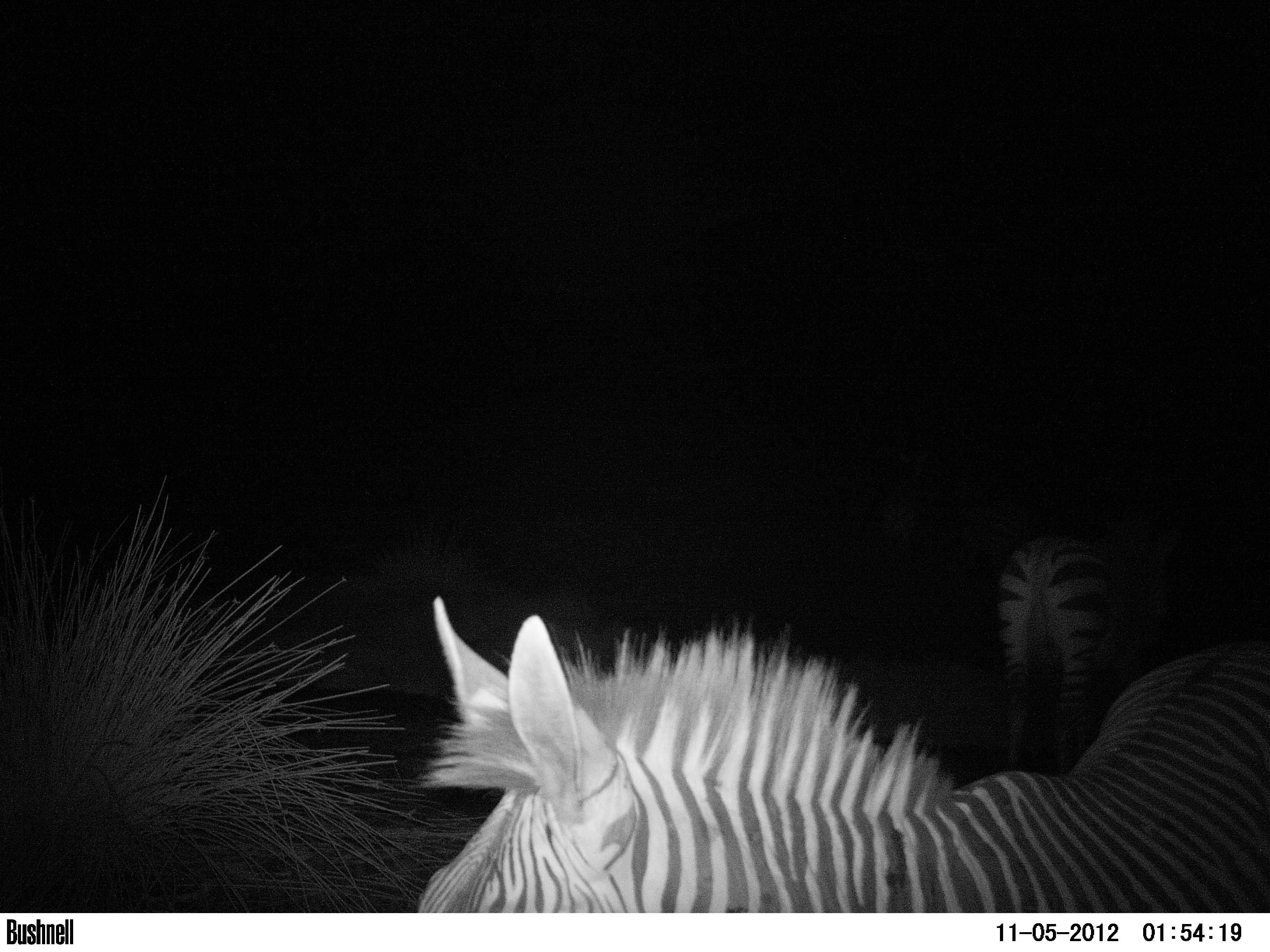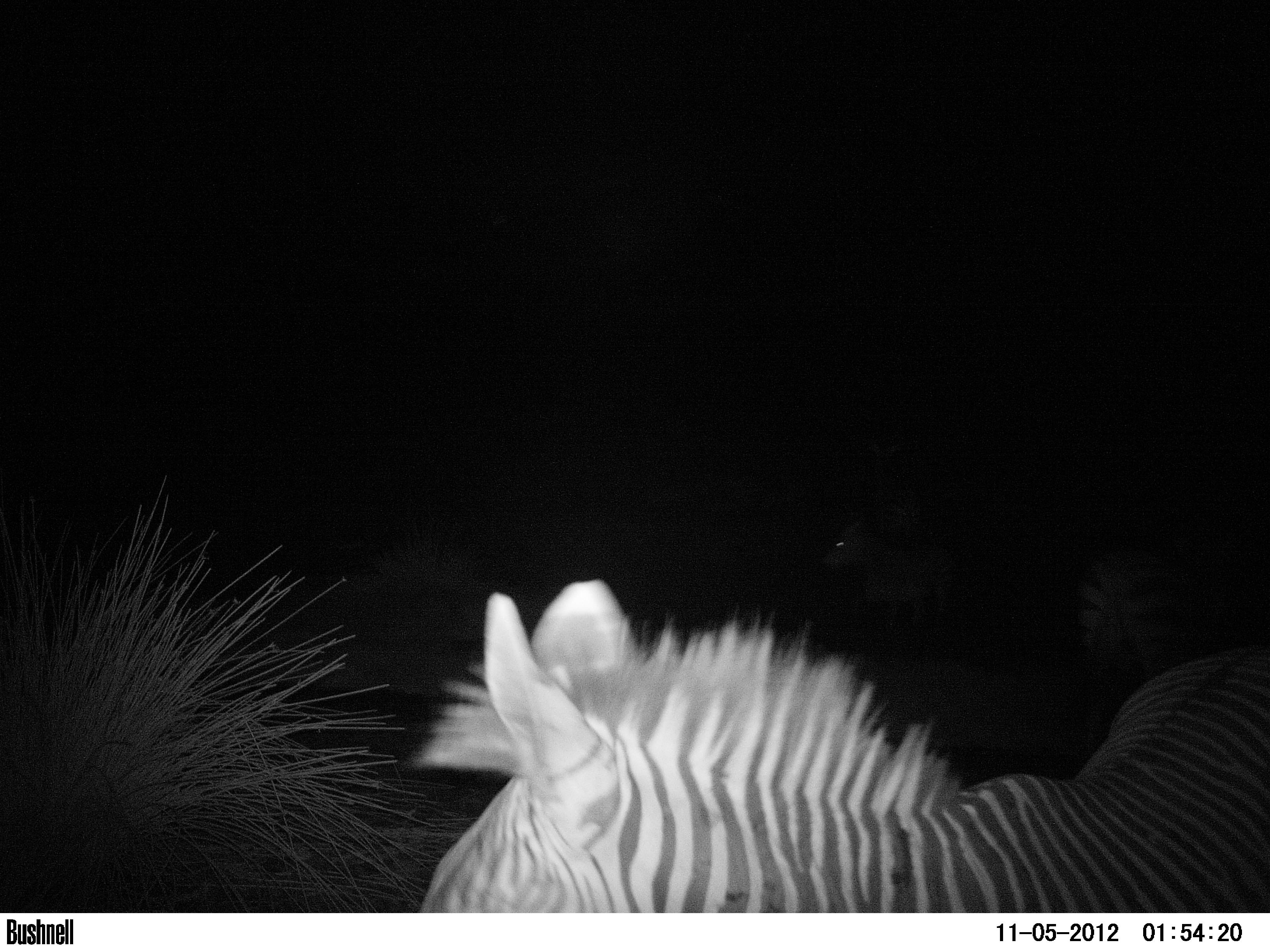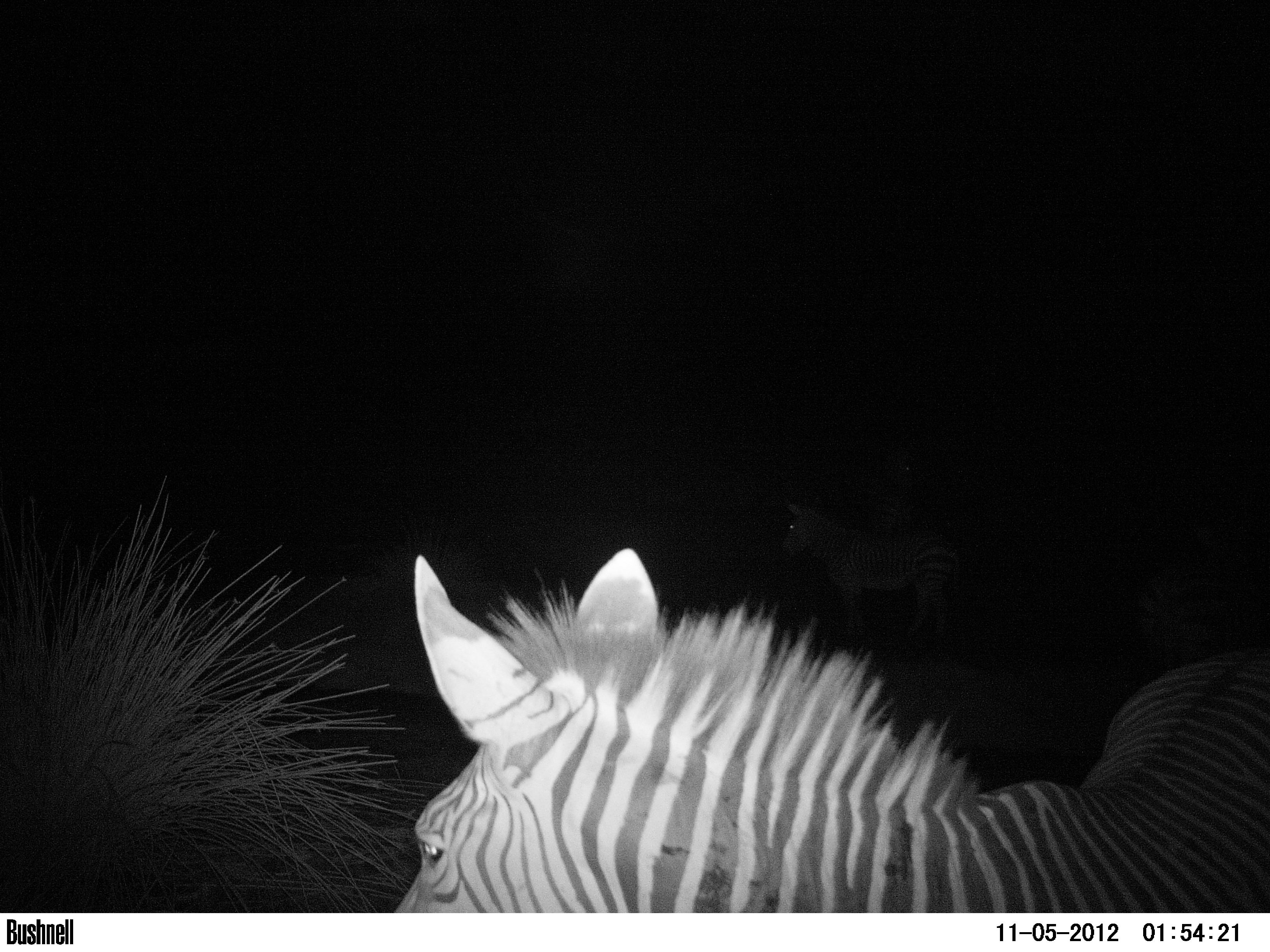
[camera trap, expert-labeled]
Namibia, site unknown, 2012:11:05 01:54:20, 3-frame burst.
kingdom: Animalia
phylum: Chordata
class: Mammalia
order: Perissodactyla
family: Equidae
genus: Equus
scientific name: Equus zebra hartmannae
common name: hartmann's mountain zebra